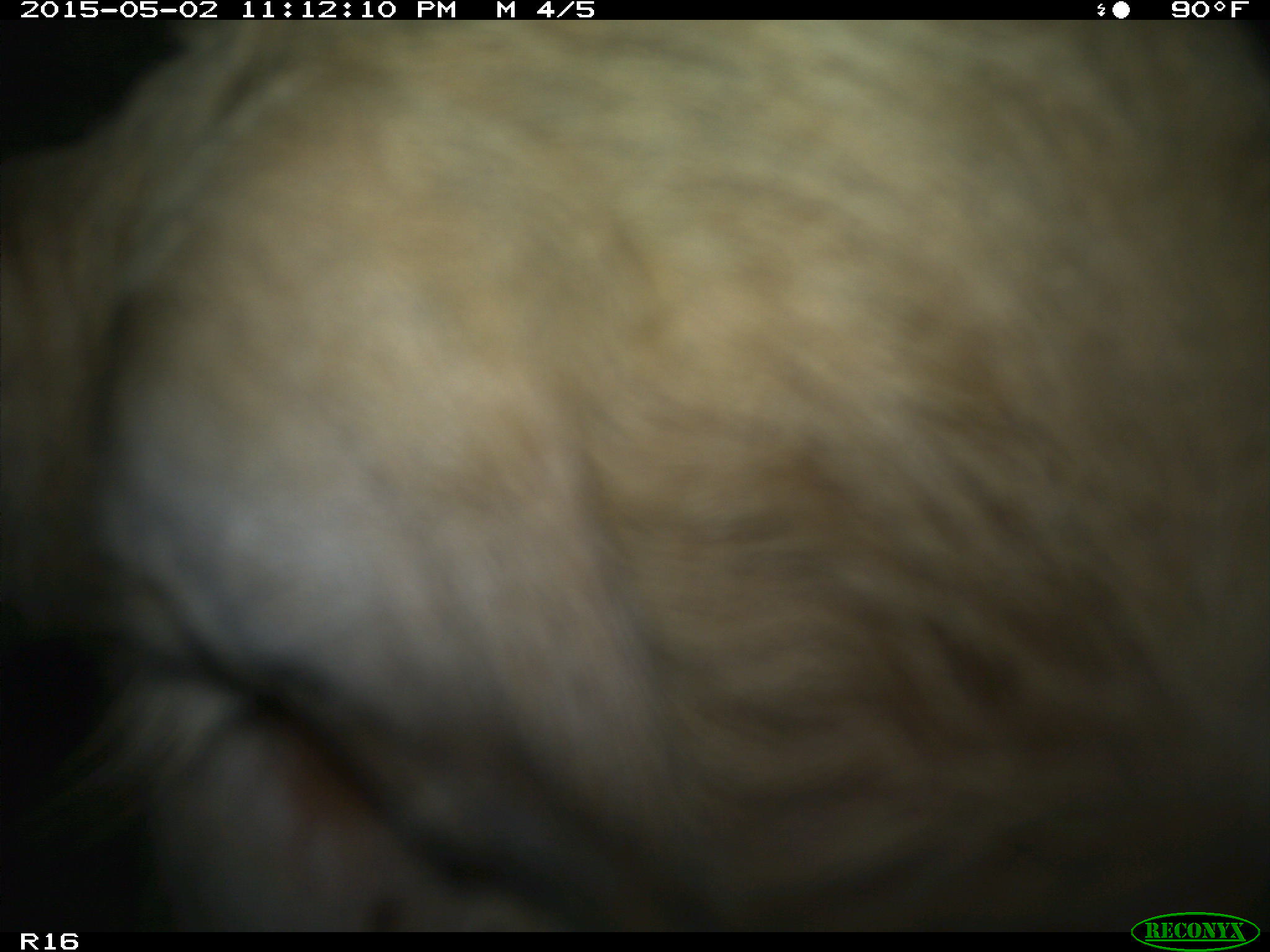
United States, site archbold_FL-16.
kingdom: Animalia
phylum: Chordata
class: Mammalia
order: Artiodactyla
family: Bovidae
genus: Bos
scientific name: Bos taurus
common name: domestic cow